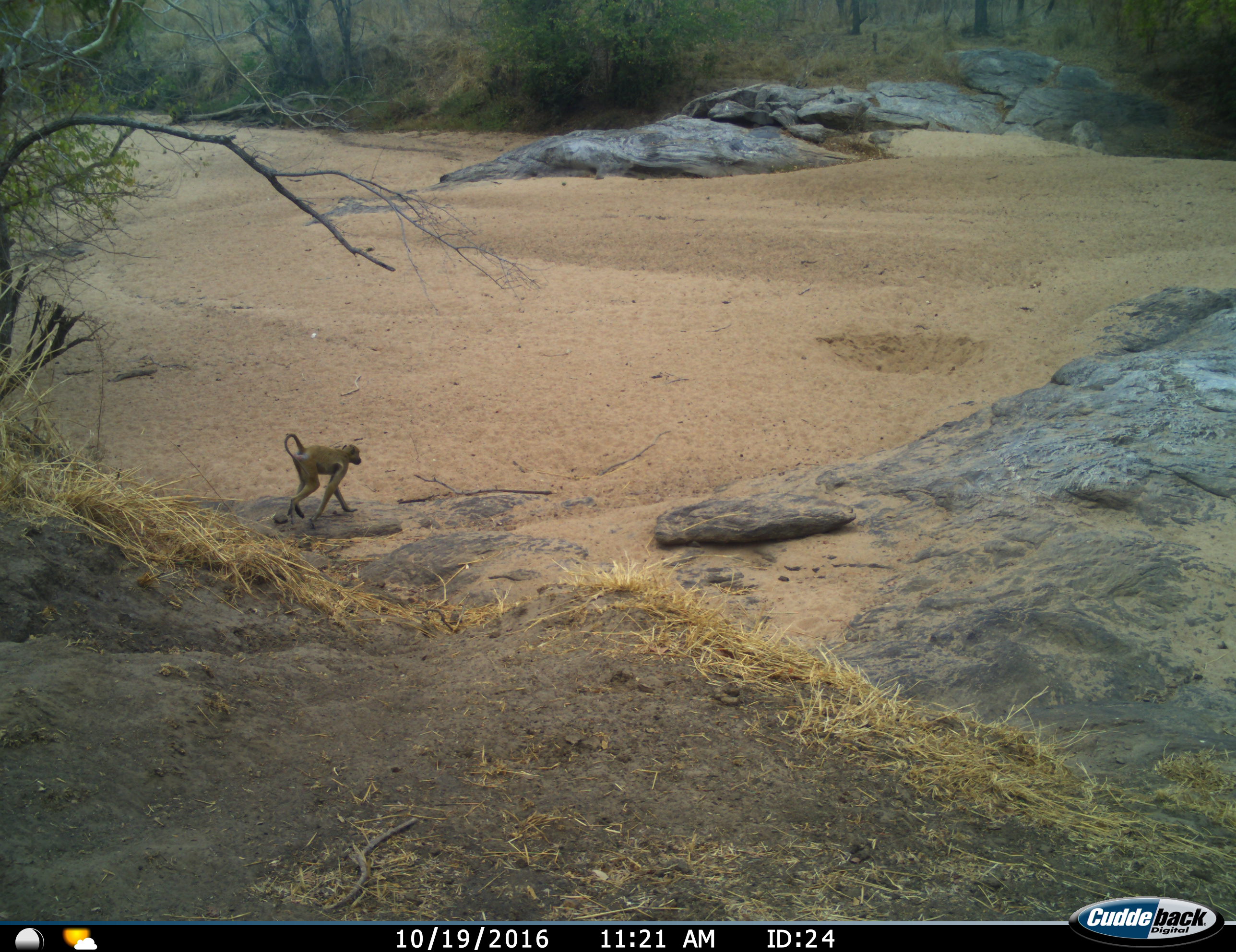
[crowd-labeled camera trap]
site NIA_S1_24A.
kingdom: Animalia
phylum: Chordata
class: Mammalia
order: Primates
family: Cercopithecidae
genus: Papio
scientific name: Papio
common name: baboon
Baboon (Papio), count 1. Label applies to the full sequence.